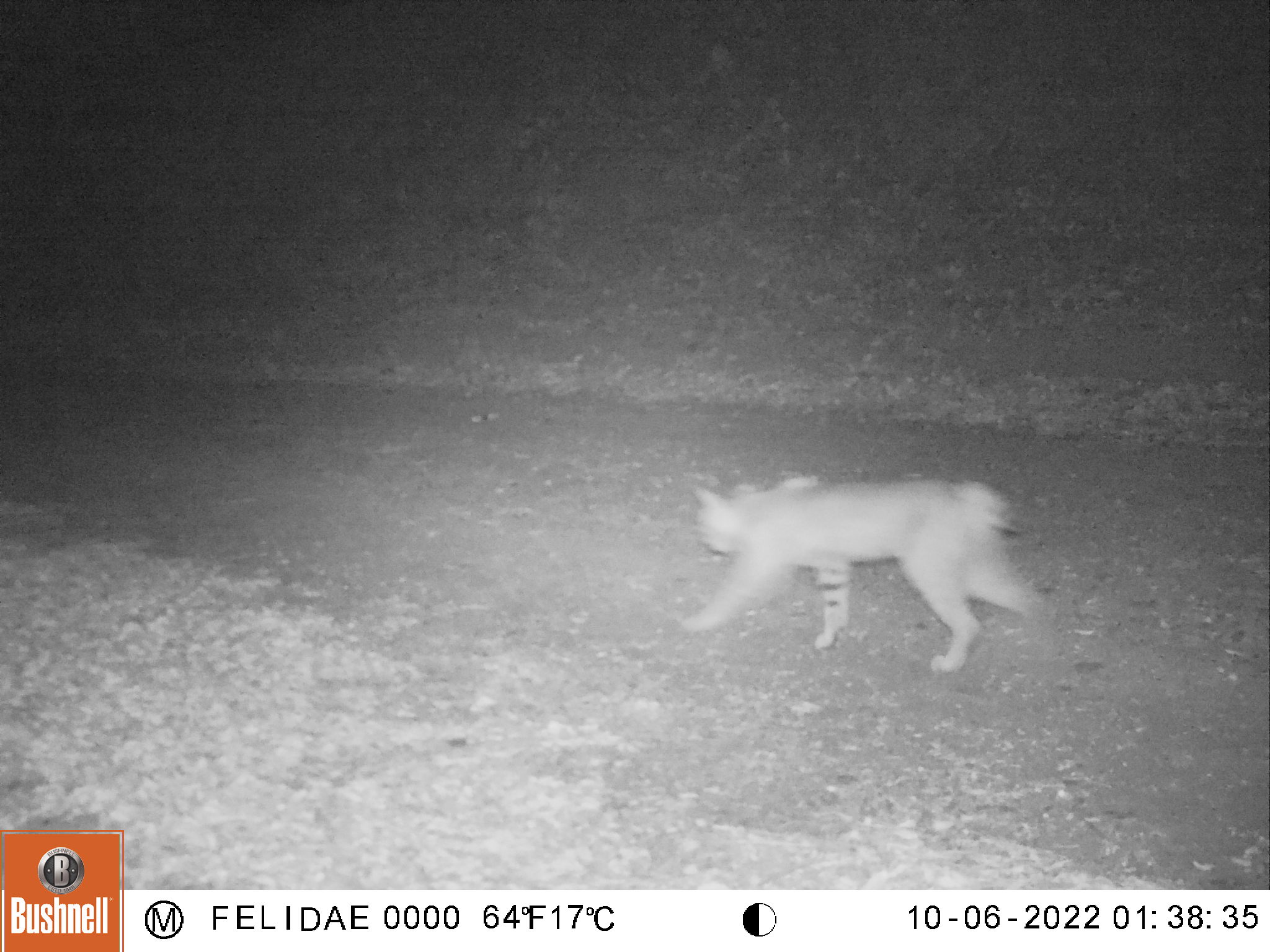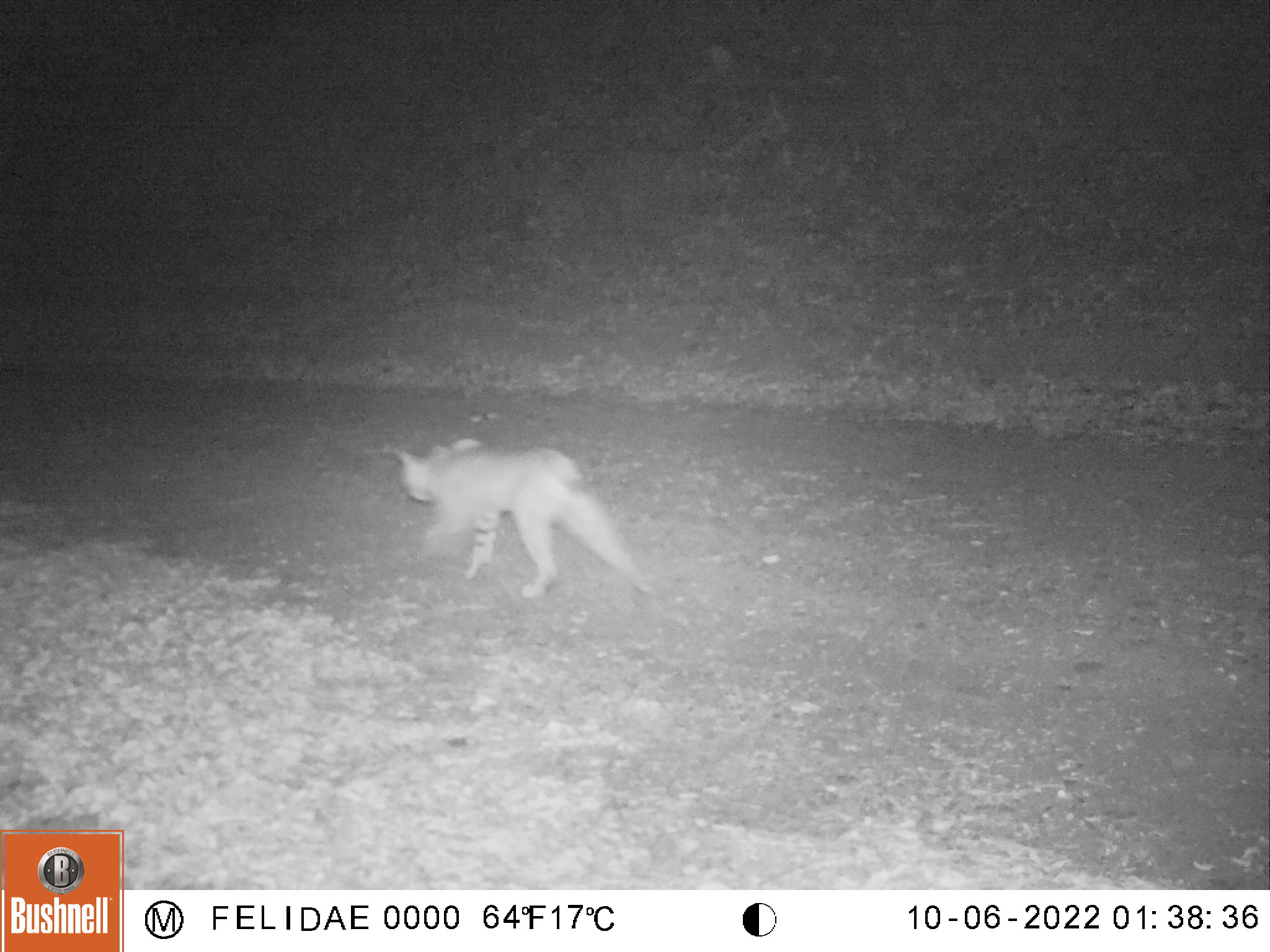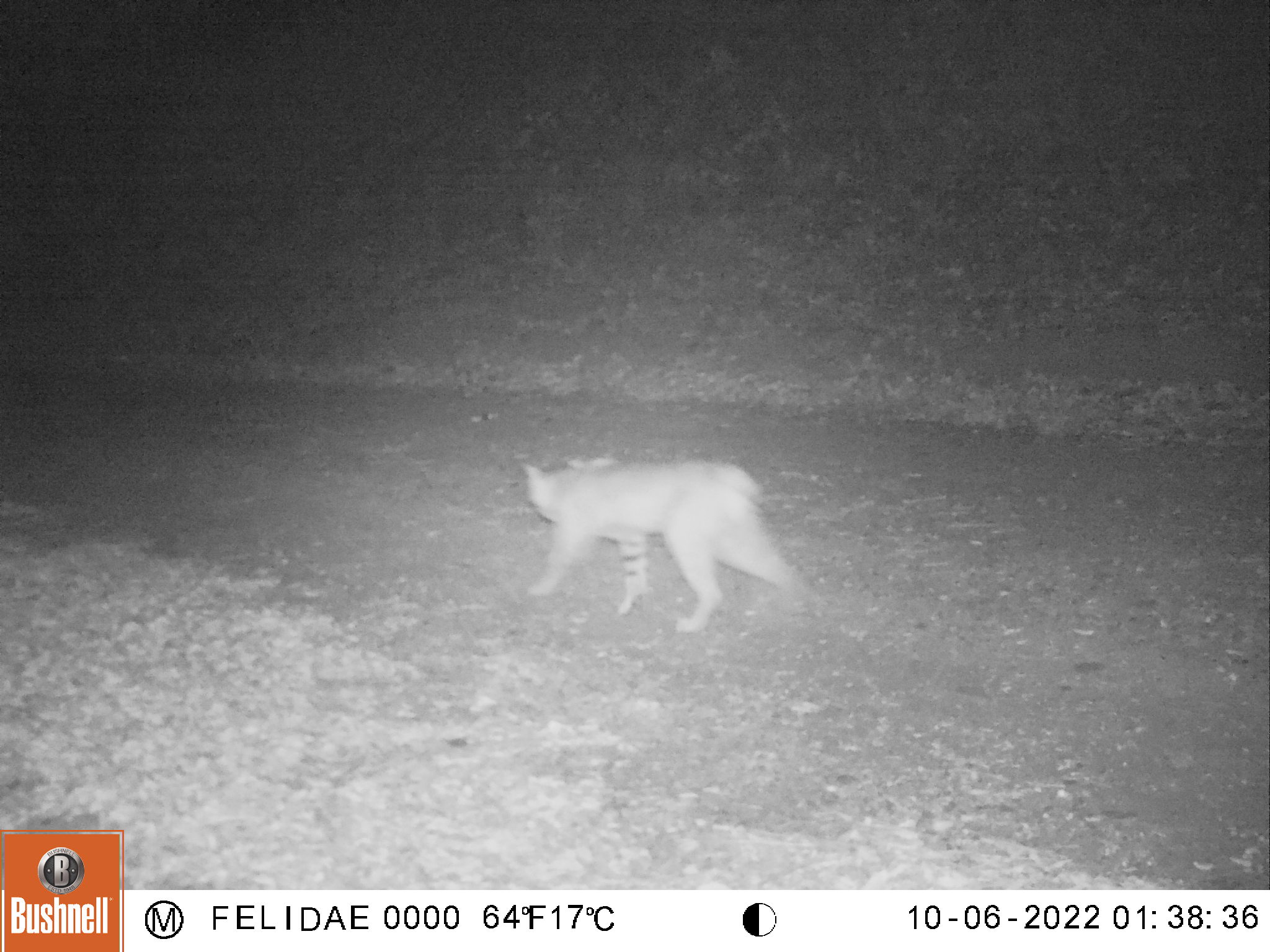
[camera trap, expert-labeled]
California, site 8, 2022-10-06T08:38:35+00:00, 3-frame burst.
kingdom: Animalia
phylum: Chordata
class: Mammalia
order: Carnivora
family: Felidae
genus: Lynx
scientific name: Lynx rufus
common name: bobcat